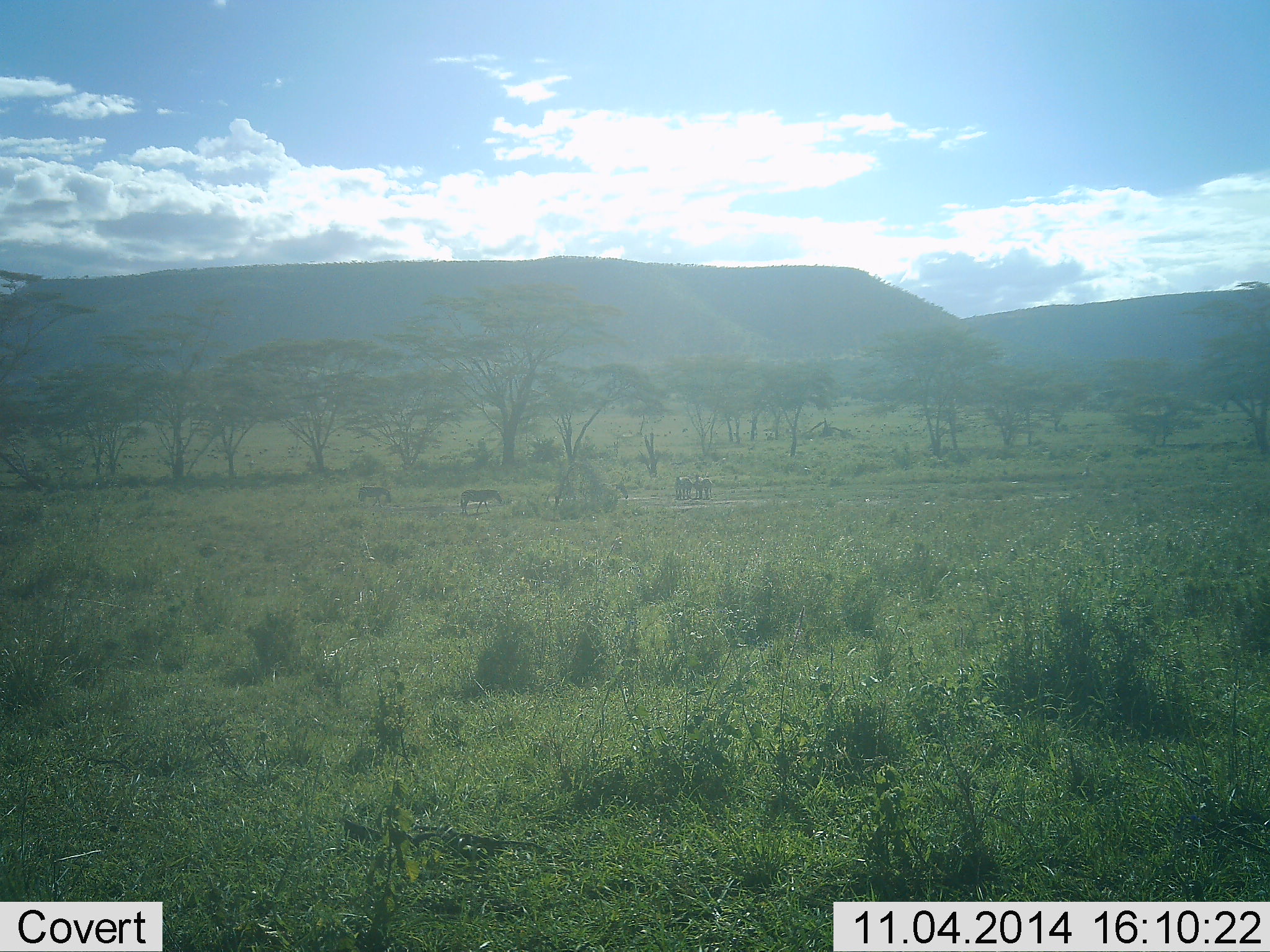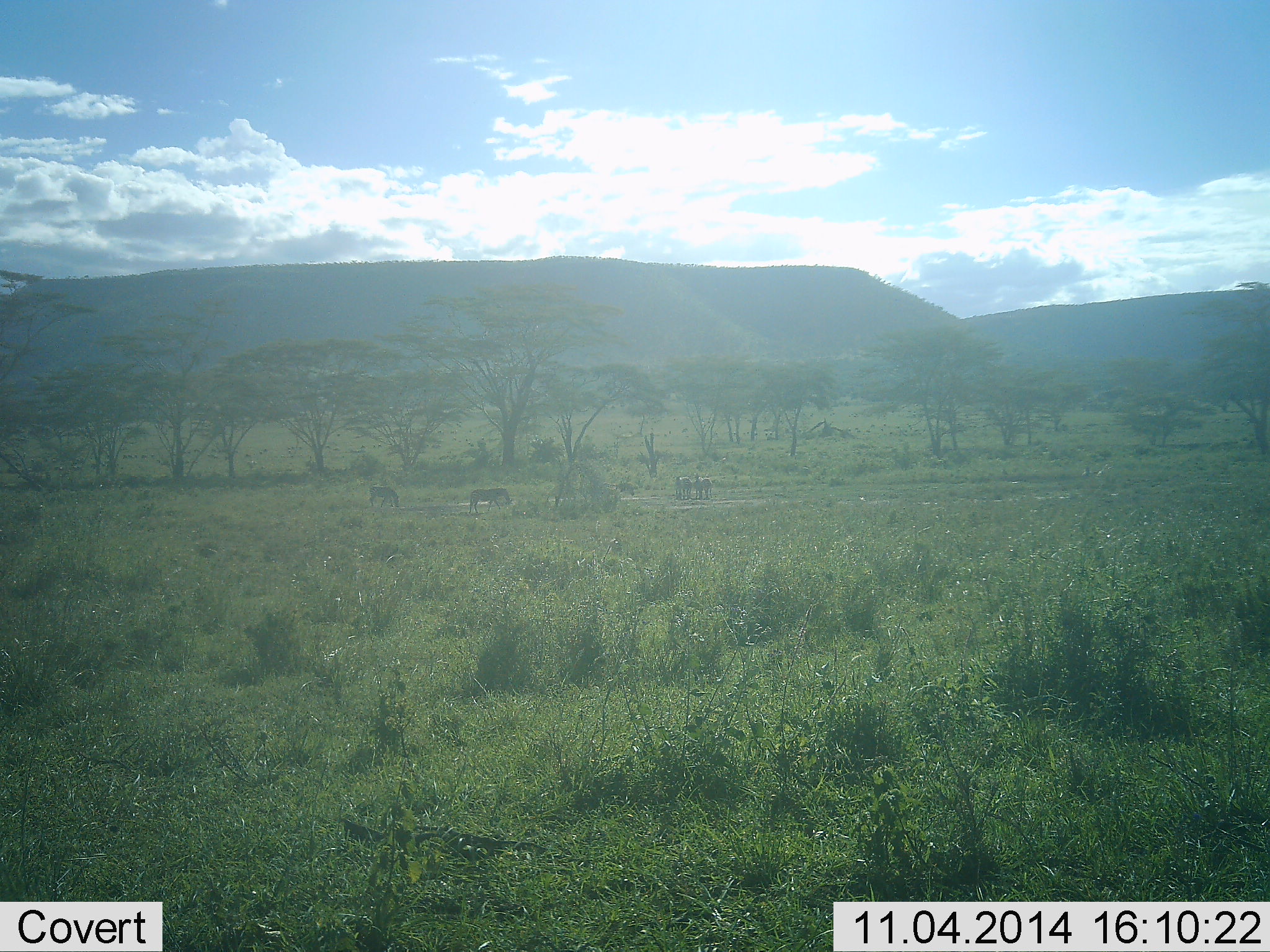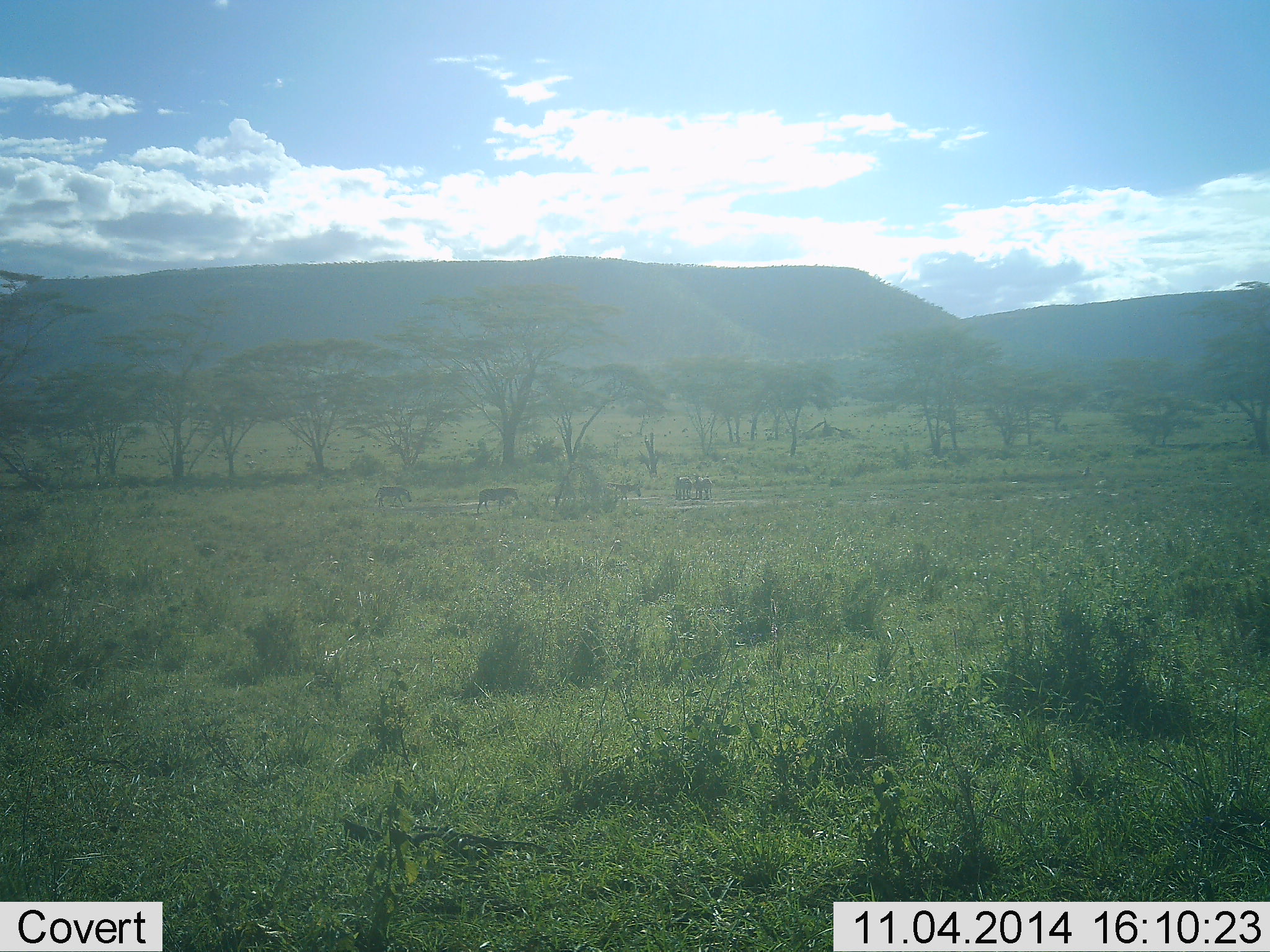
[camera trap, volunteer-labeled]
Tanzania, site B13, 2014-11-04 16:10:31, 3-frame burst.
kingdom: Animalia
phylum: Chordata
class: Mammalia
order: Perissodactyla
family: Equidae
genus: Equus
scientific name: Equus quagga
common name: plains zebra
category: zebra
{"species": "zebra (plains zebra) (Equus quagga)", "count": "5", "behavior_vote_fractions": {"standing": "50%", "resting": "10%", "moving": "90%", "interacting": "0%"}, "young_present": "0%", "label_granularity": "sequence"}